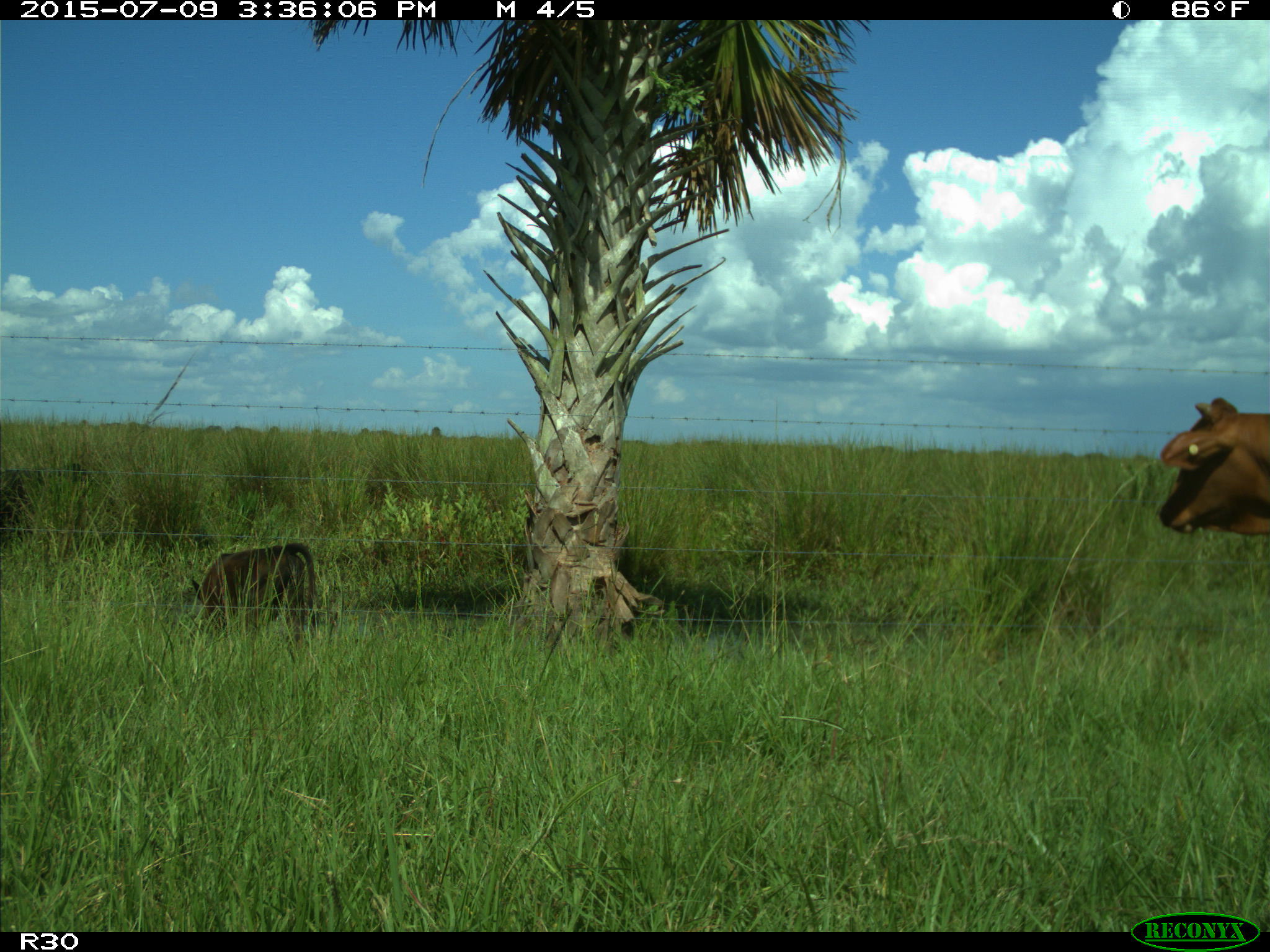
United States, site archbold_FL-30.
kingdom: Animalia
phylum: Chordata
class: Mammalia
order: Artiodactyla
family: Bovidae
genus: Bos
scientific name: Bos taurus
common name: domestic cow